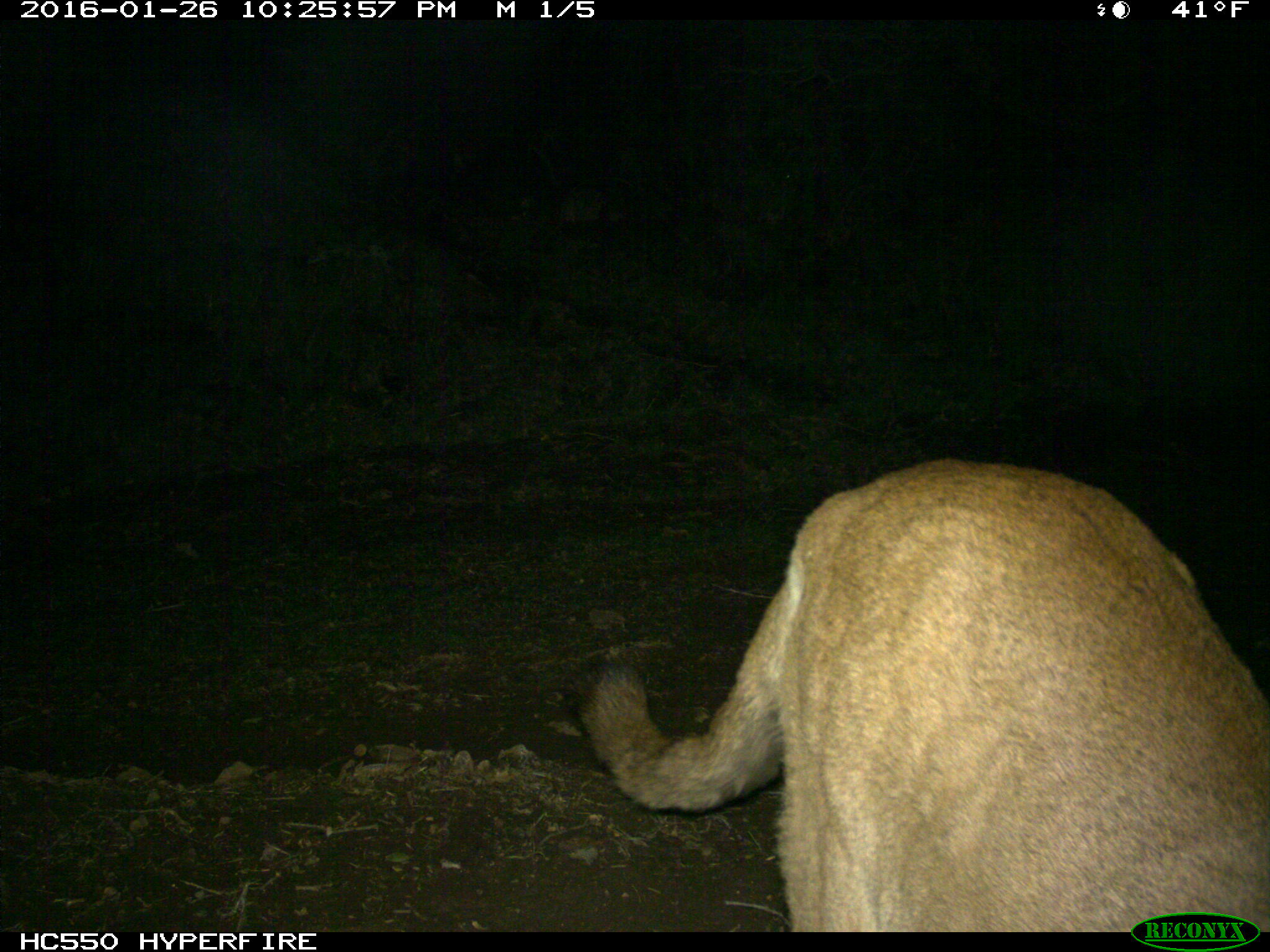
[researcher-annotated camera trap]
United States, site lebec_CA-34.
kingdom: Animalia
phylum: Chordata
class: Mammalia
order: Carnivora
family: Felidae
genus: Puma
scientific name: Puma concolor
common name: mountain lion